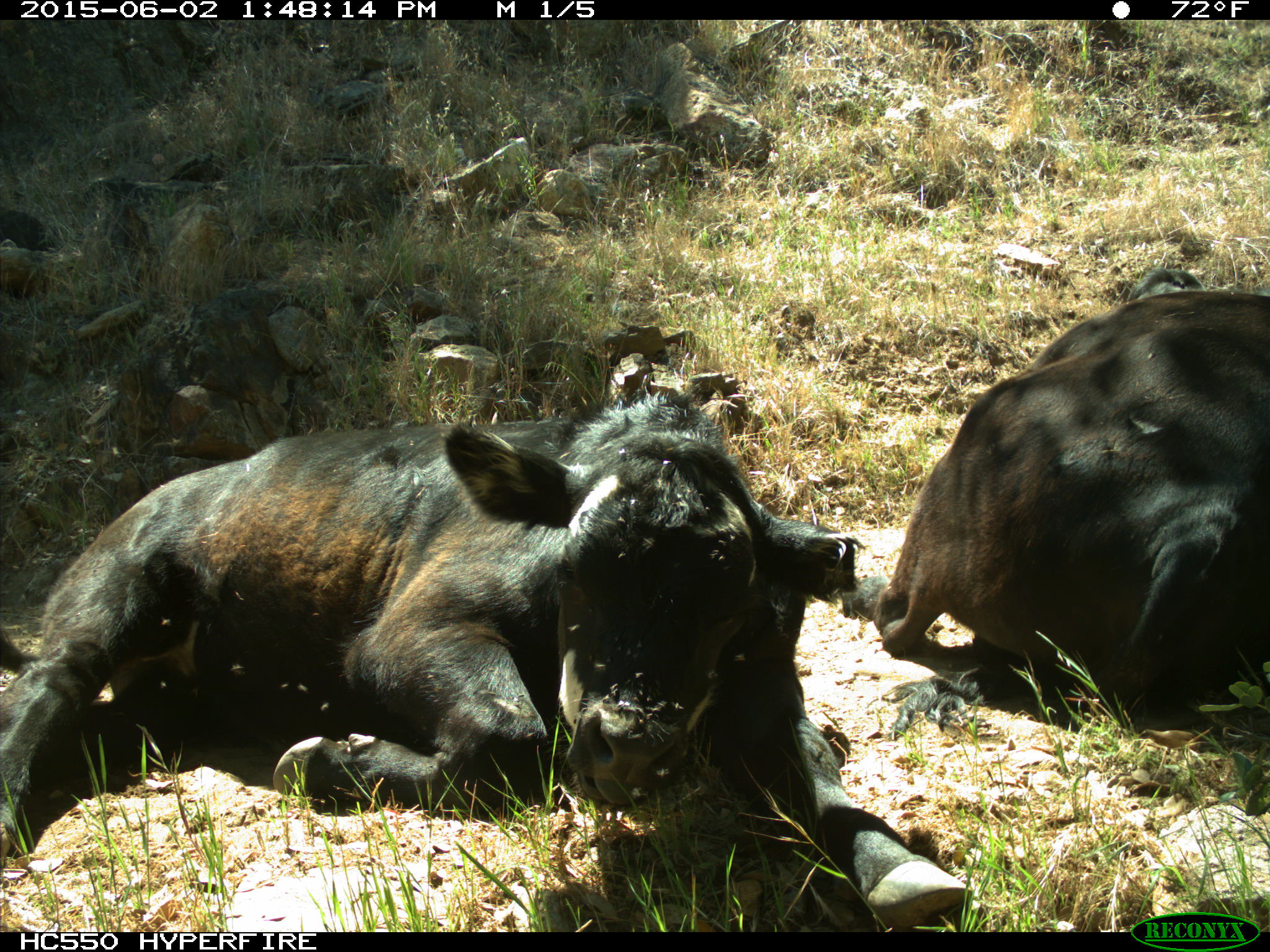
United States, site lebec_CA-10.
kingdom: Animalia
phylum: Chordata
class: Mammalia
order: Artiodactyla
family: Bovidae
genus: Bos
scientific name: Bos taurus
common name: domestic cow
Bos taurus (domestic cow).